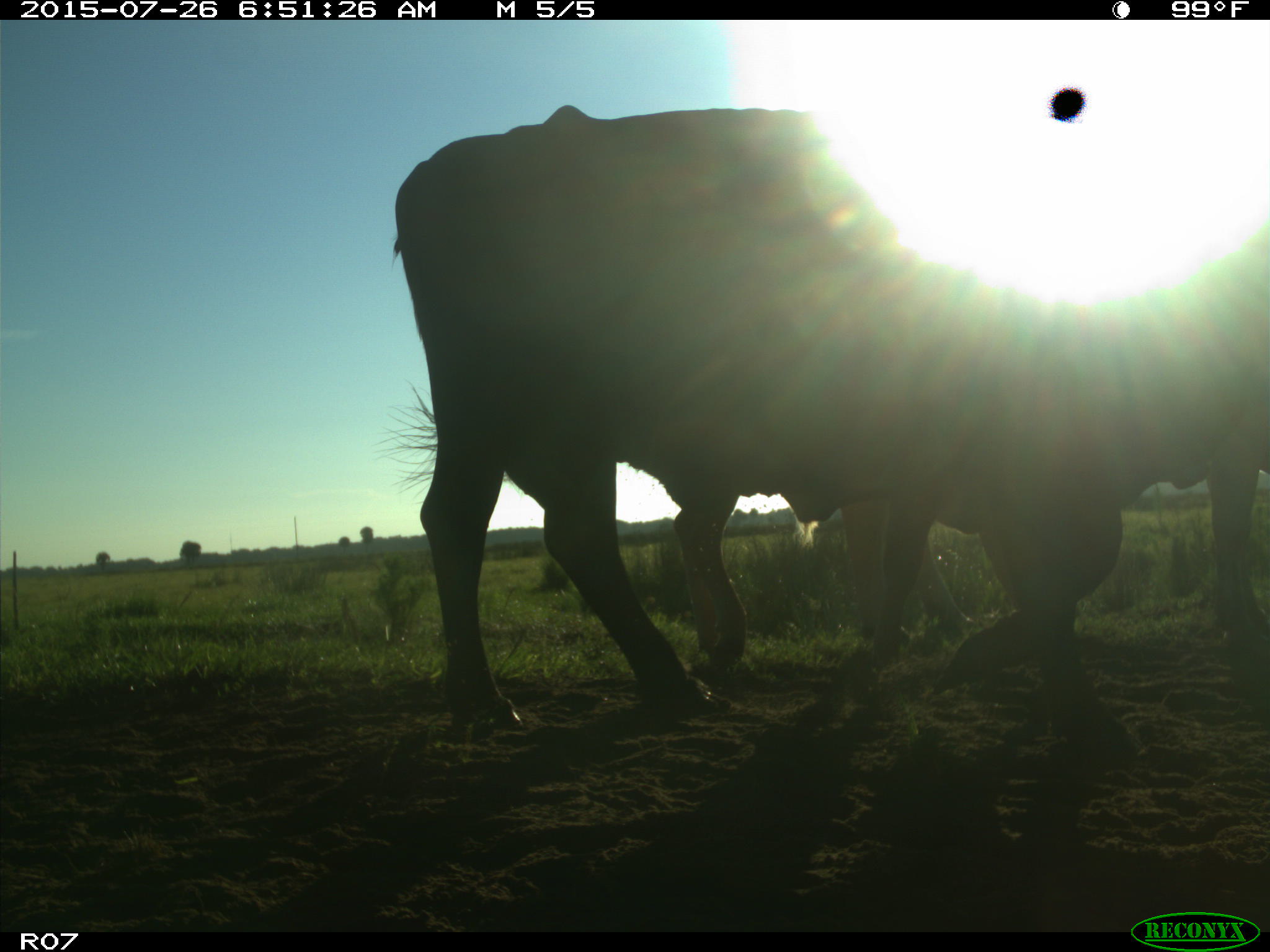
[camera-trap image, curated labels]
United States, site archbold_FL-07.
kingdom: Animalia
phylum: Chordata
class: Mammalia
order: Artiodactyla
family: Bovidae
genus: Bos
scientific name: Bos taurus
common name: domestic cow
Bos taurus (domestic cow).